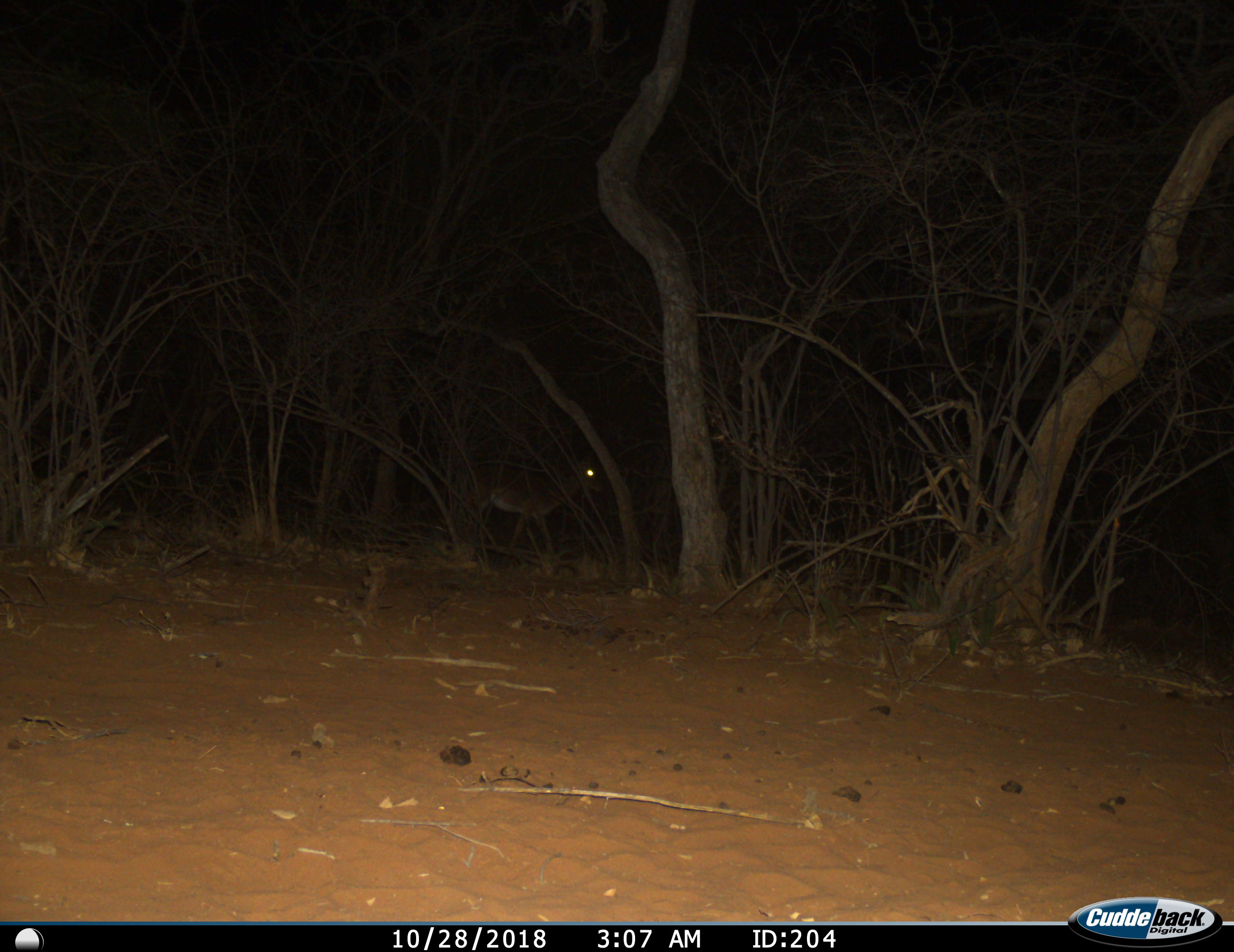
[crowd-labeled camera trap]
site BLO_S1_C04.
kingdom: Animalia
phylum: Chordata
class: Mammalia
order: Artiodactyla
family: Bovidae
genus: Aepyceros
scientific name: Aepyceros melampus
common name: impala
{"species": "impala (Aepyceros melampus)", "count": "1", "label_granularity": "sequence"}